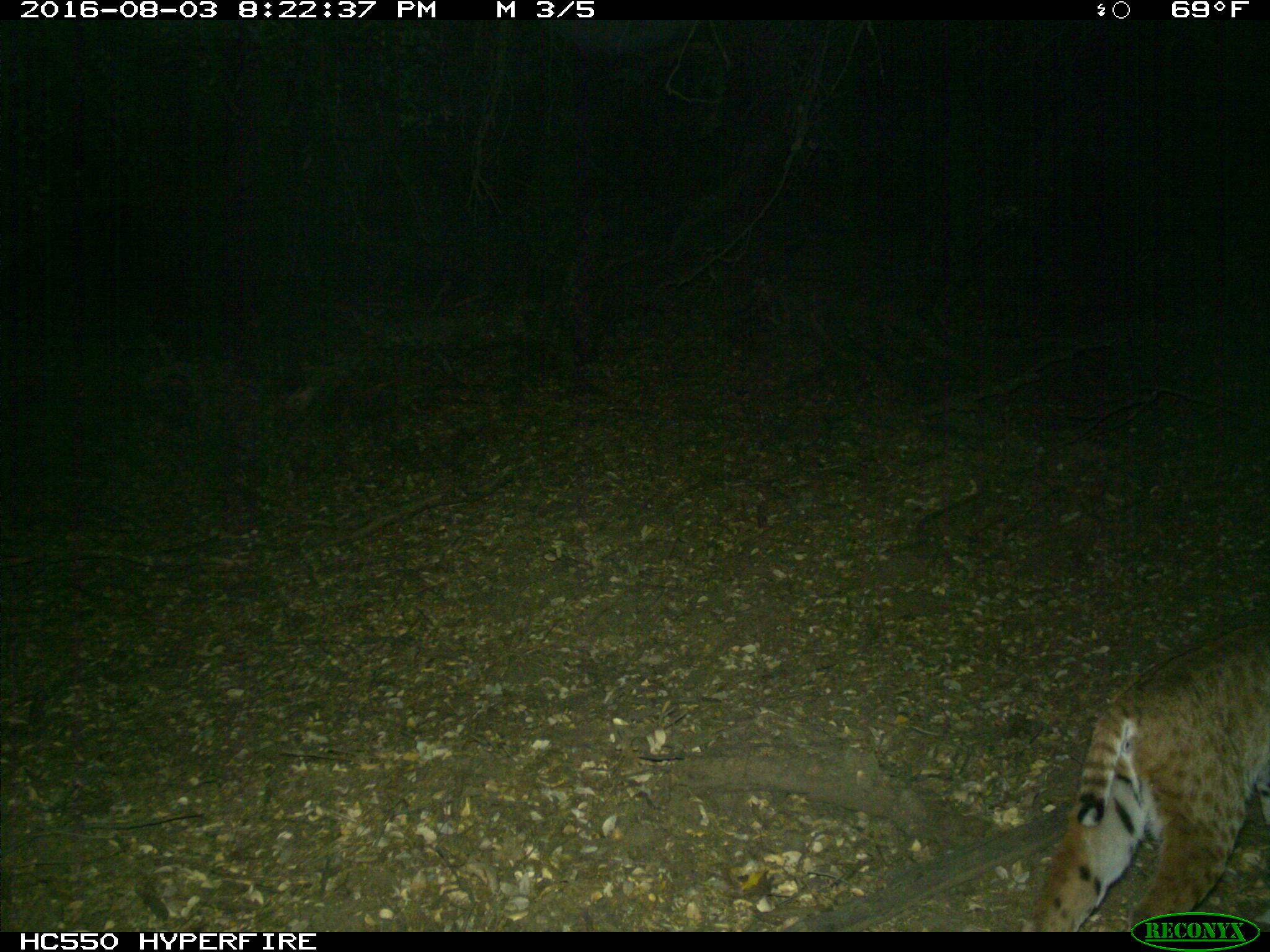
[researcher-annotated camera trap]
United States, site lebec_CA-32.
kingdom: Animalia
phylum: Chordata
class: Mammalia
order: Carnivora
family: Felidae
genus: Lynx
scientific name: Lynx rufus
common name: bobcat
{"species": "Lynx rufus (bobcat)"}